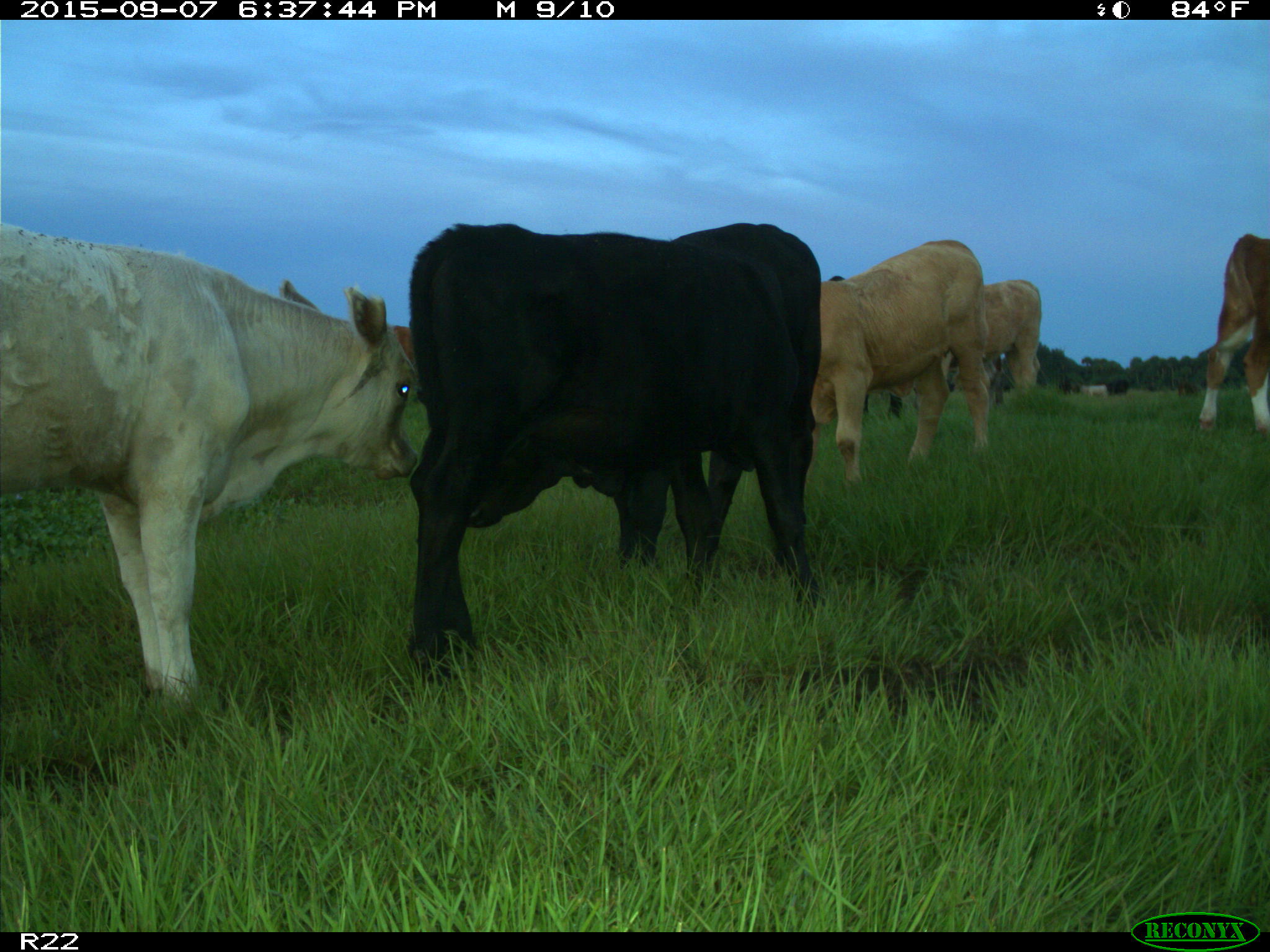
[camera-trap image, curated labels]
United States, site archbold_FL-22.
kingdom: Animalia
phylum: Chordata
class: Mammalia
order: Artiodactyla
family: Bovidae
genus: Bos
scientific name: Bos taurus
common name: domestic cow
Bos taurus (domestic cow).